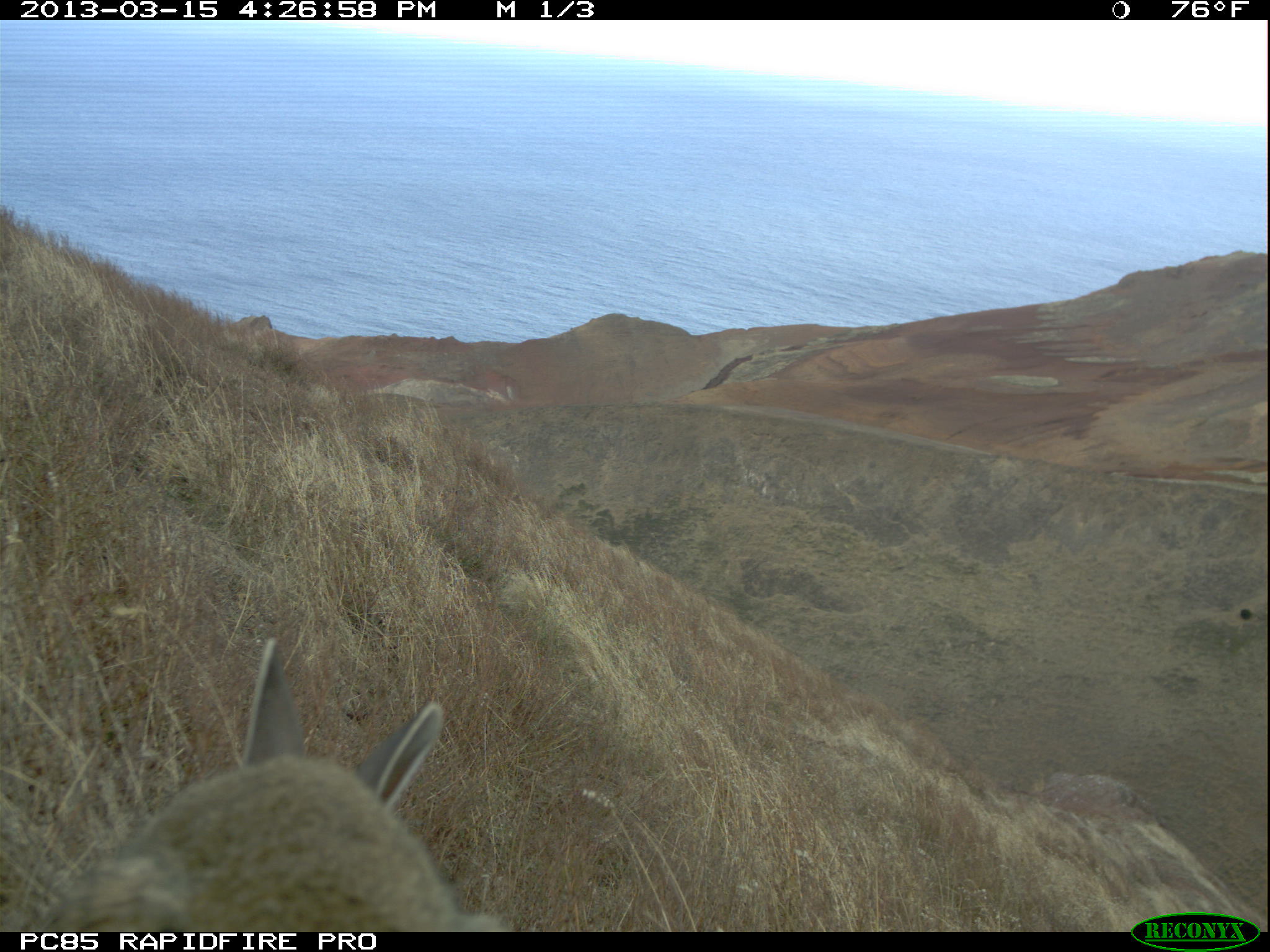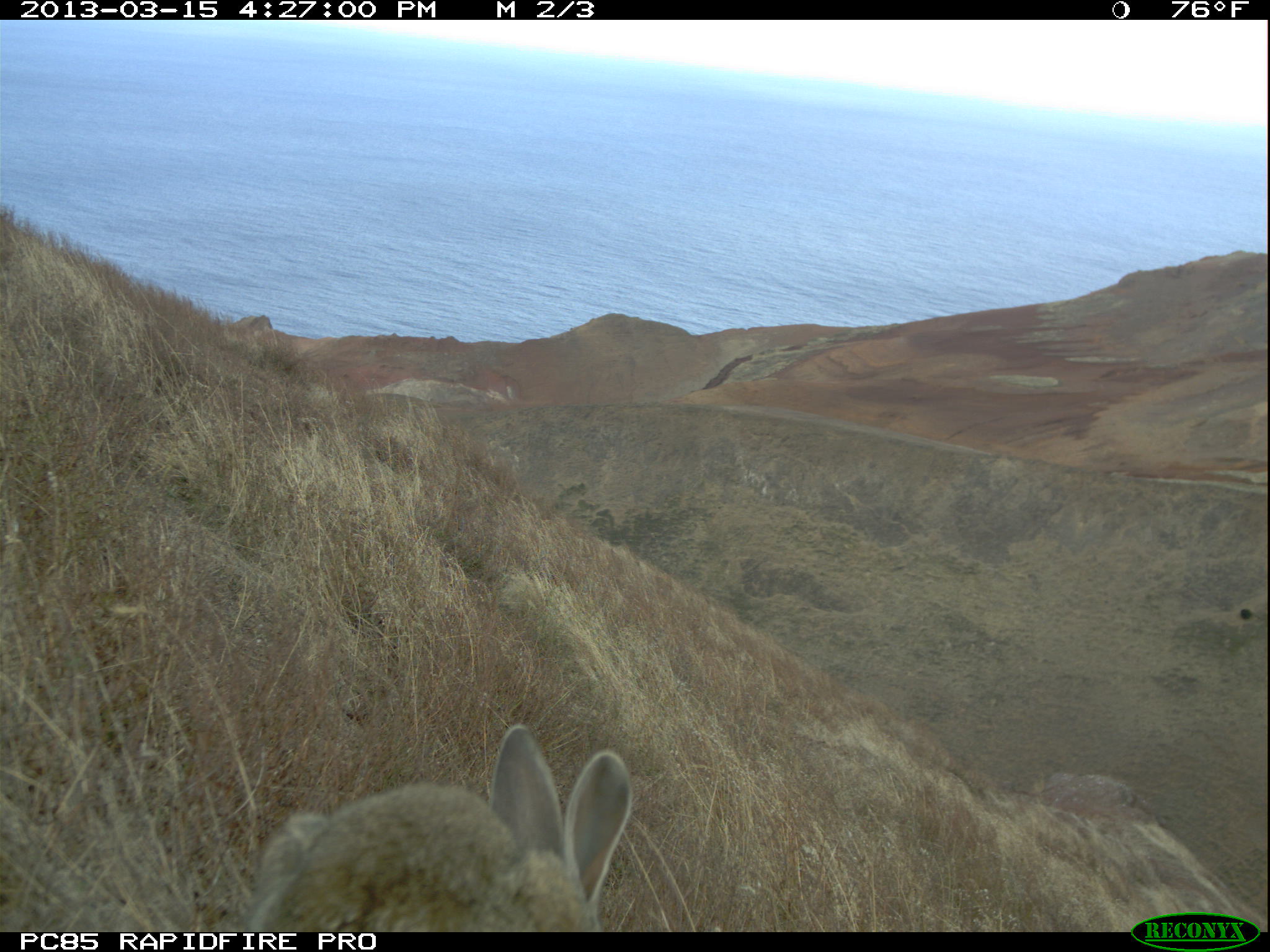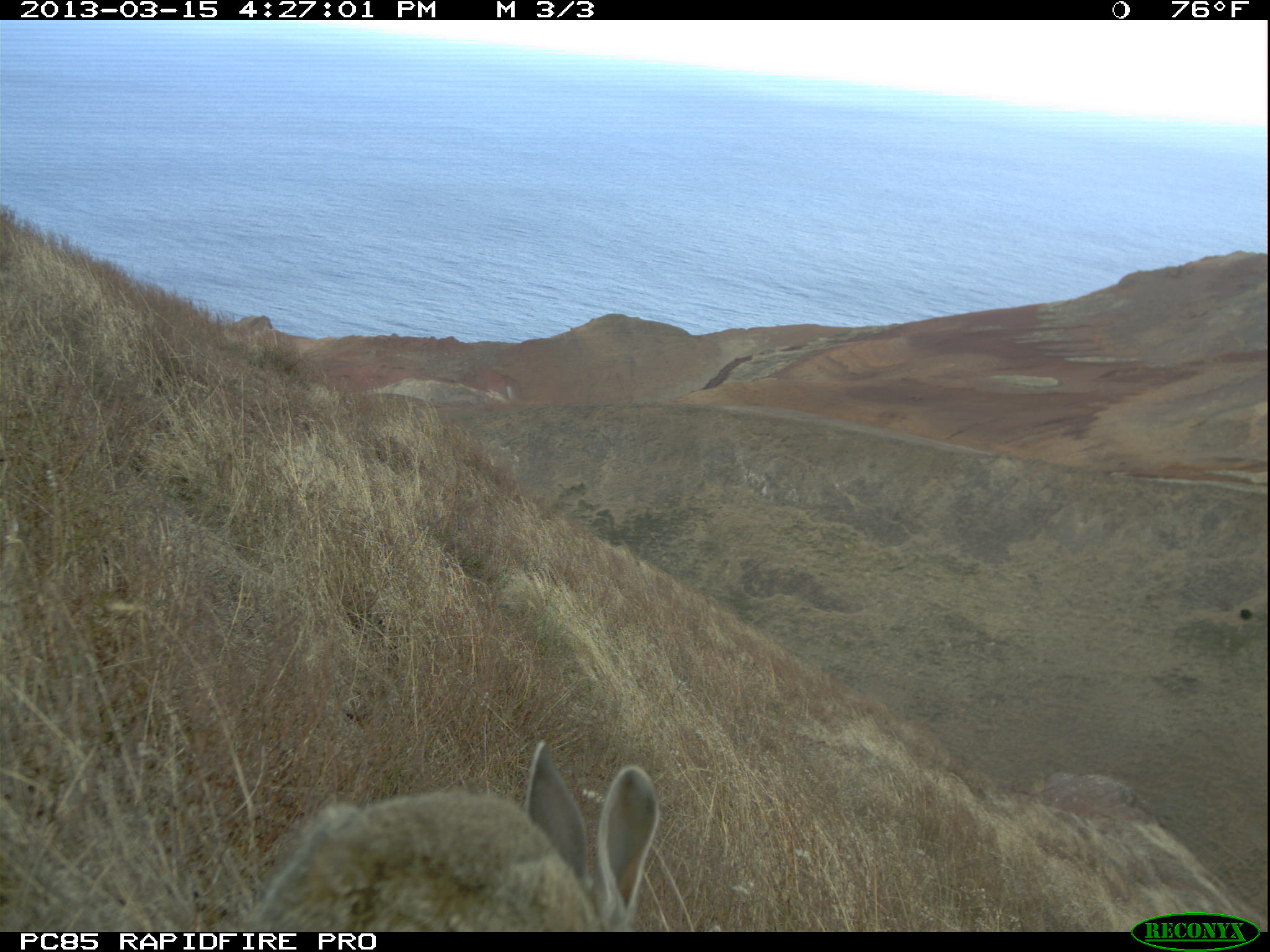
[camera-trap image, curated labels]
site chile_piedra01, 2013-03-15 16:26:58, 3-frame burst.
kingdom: Animalia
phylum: Chordata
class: Mammalia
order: Lagomorpha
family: Leporidae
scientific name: Leporidae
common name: rabbits and hares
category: rabbit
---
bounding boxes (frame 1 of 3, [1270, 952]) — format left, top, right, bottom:
rabbit: 0, 635, 507, 930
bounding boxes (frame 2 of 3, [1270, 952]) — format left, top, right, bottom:
rabbit: 234, 725, 632, 932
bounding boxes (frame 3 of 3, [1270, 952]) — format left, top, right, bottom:
rabbit: 236, 744, 657, 930